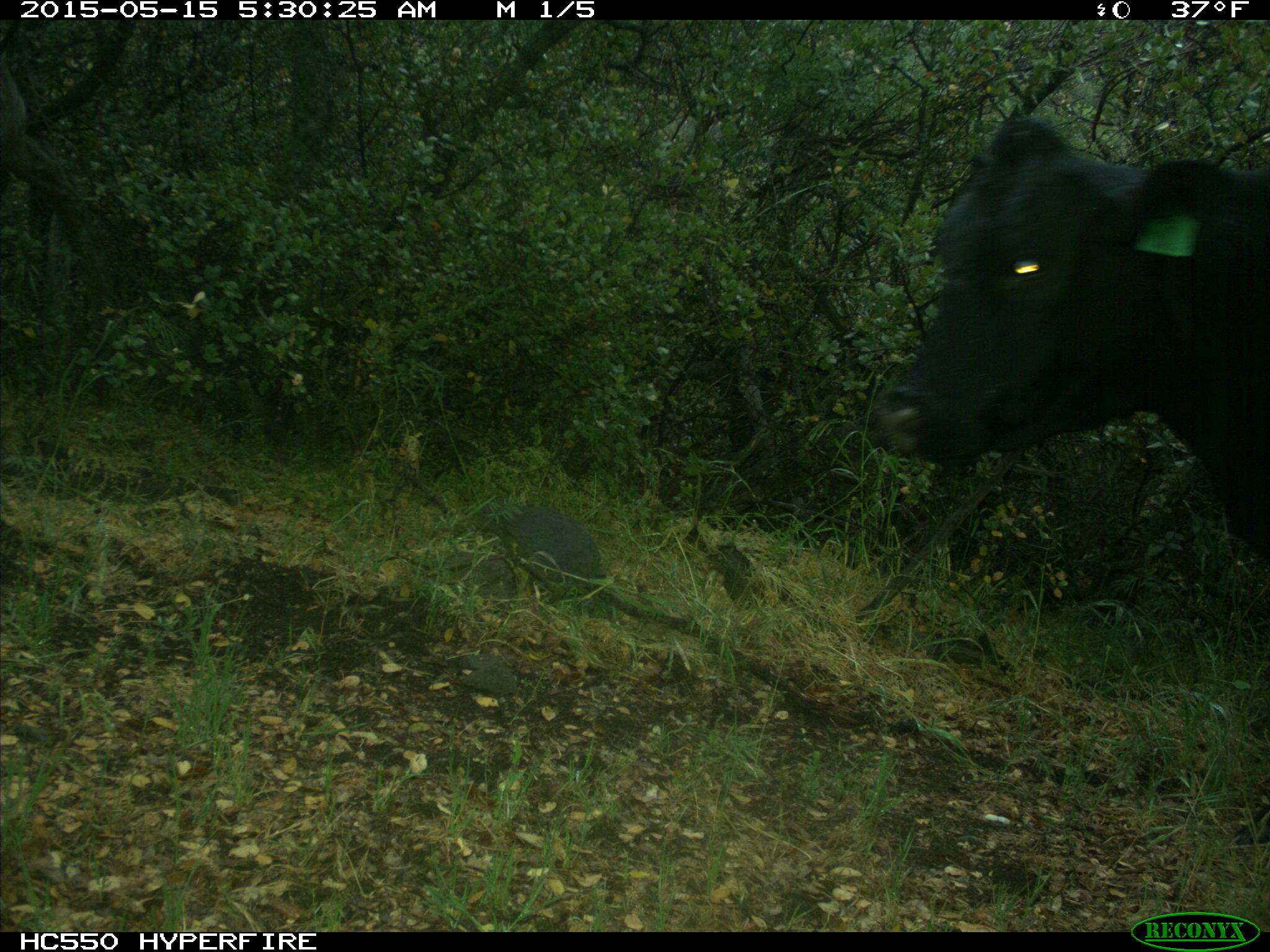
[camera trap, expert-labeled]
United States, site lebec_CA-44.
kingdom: Animalia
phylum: Chordata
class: Mammalia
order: Artiodactyla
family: Bovidae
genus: Bos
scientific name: Bos taurus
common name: domestic cow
Bos taurus (domestic cow).